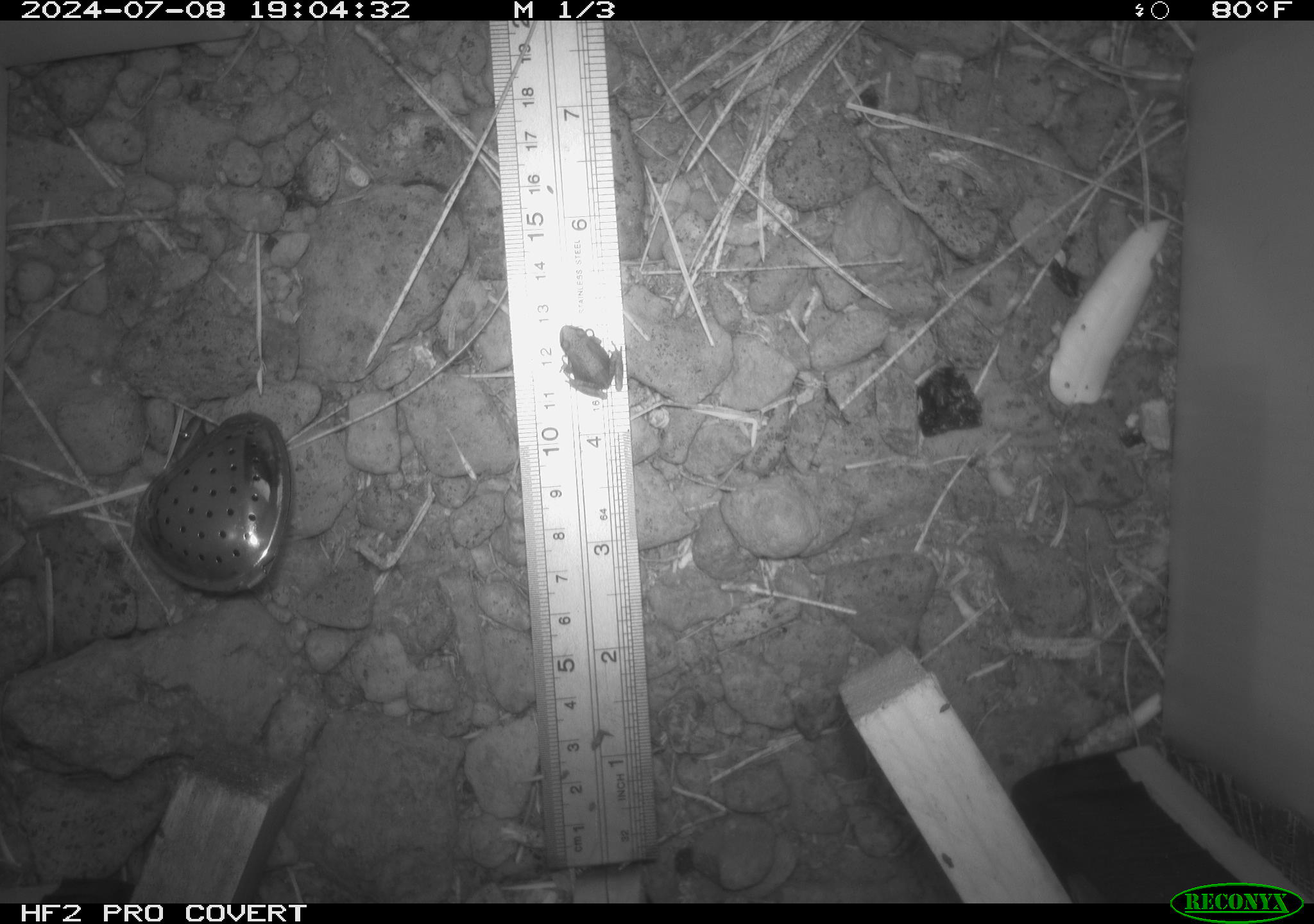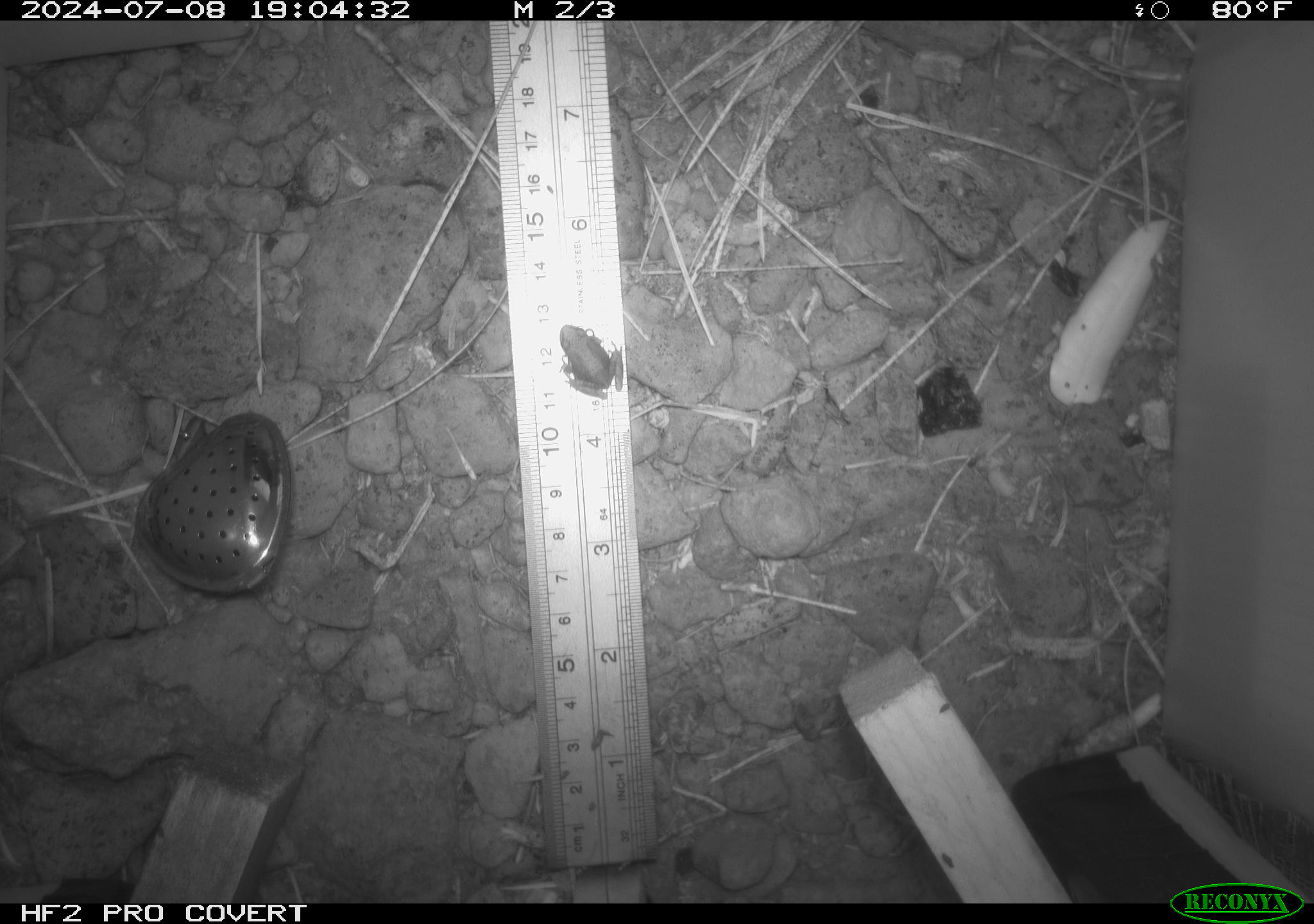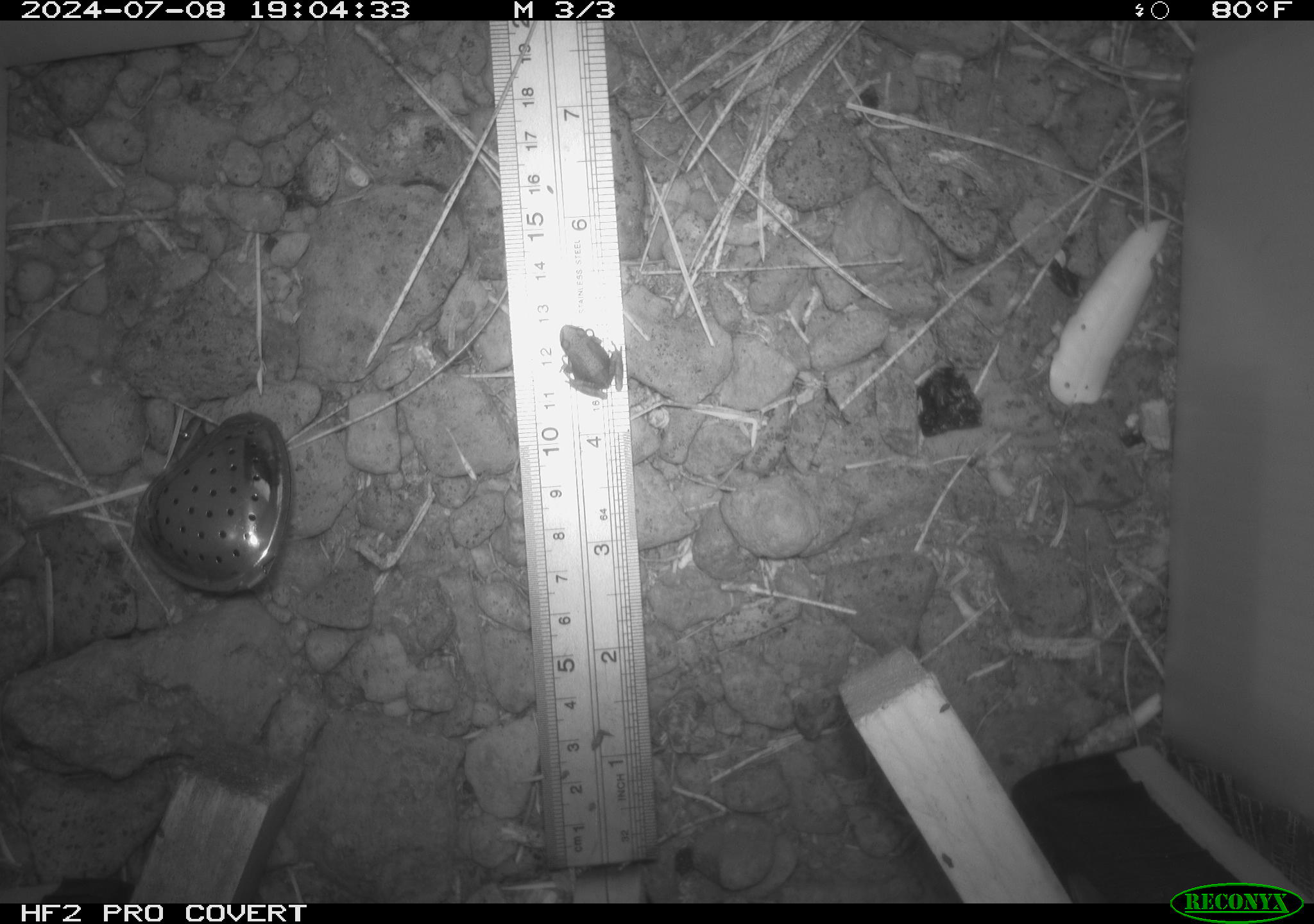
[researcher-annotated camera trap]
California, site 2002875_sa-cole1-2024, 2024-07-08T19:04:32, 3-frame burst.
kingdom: Animalia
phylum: Chordata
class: Amphibia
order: Anura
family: Hylidae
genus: Pseudacris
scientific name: Pseudacris regilla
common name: sierran treefrog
Sierran treefrog (Pseudacris regilla).